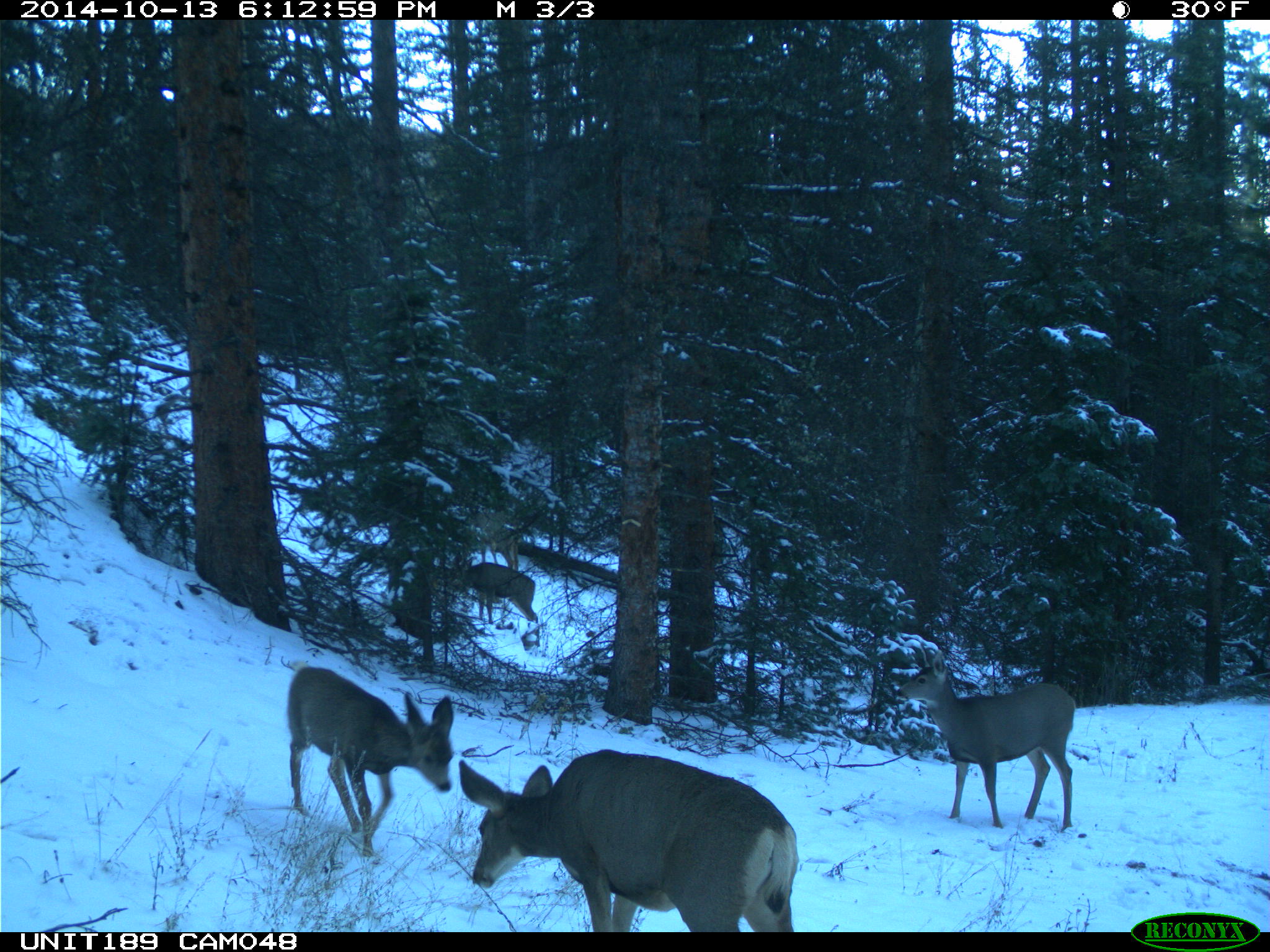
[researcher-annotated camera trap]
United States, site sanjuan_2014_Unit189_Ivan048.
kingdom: Animalia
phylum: Chordata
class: Mammalia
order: Artiodactyla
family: Cervidae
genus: Odocoileus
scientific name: Odocoileus hemionus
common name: mule deer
Odocoileus hemionus (mule deer).